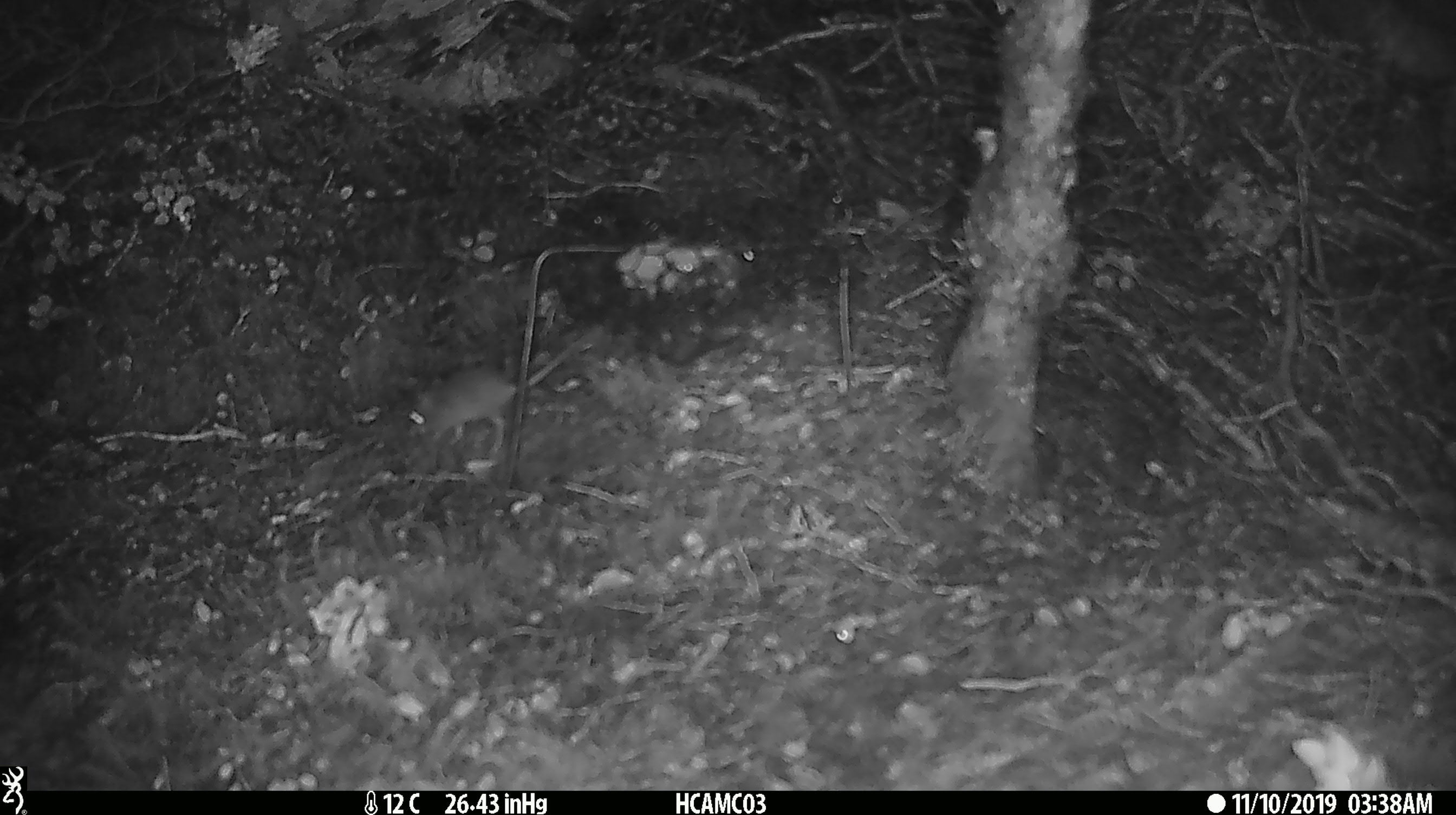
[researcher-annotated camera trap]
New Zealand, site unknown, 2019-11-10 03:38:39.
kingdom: Animalia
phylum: Chordata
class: Mammalia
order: Rodentia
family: Muridae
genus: Mus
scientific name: Mus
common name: mouse